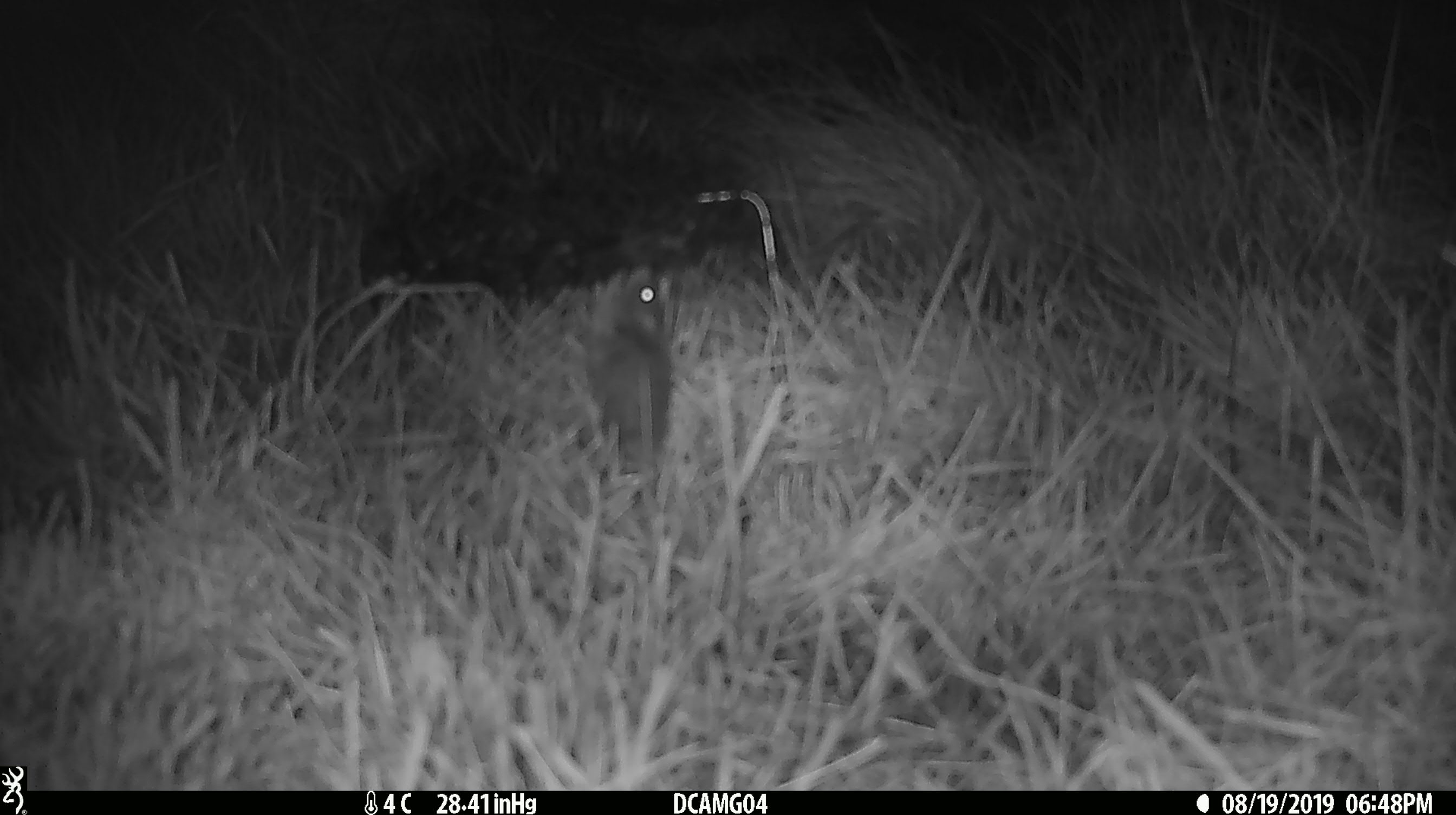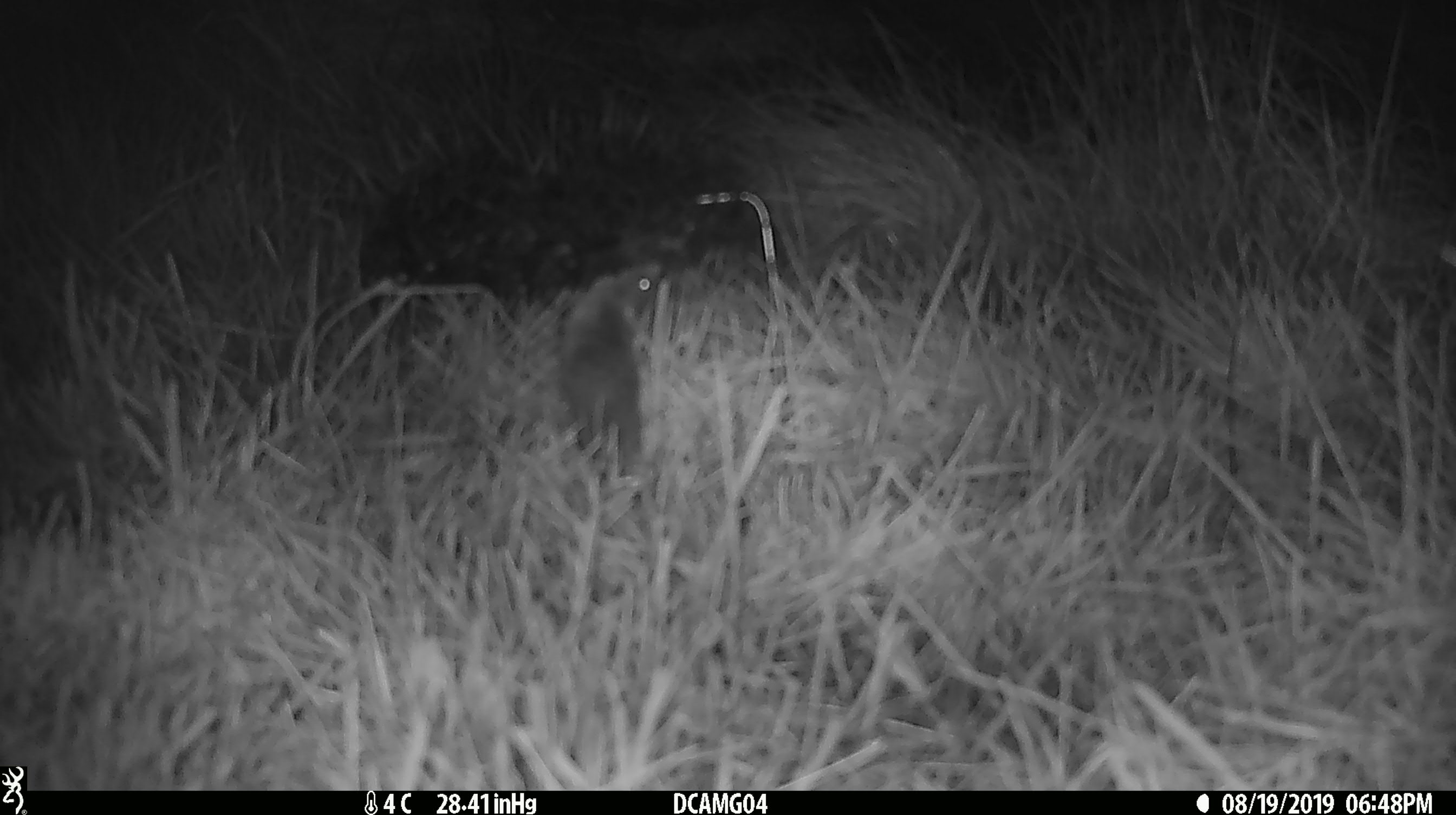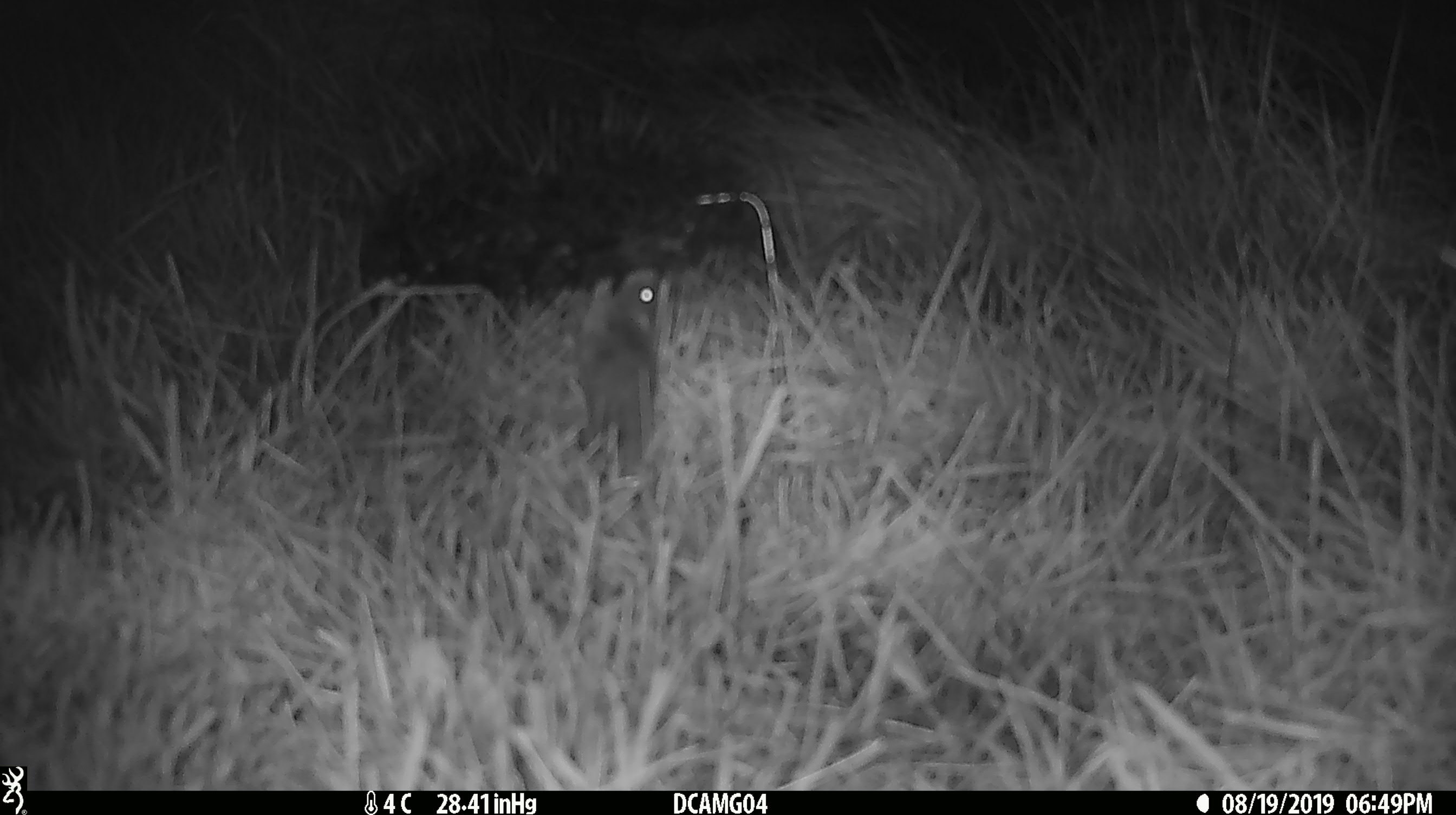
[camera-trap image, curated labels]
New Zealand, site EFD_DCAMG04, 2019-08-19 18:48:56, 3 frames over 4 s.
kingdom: Animalia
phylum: Chordata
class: Mammalia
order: Rodentia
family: Muridae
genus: Mus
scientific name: Mus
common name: mouse